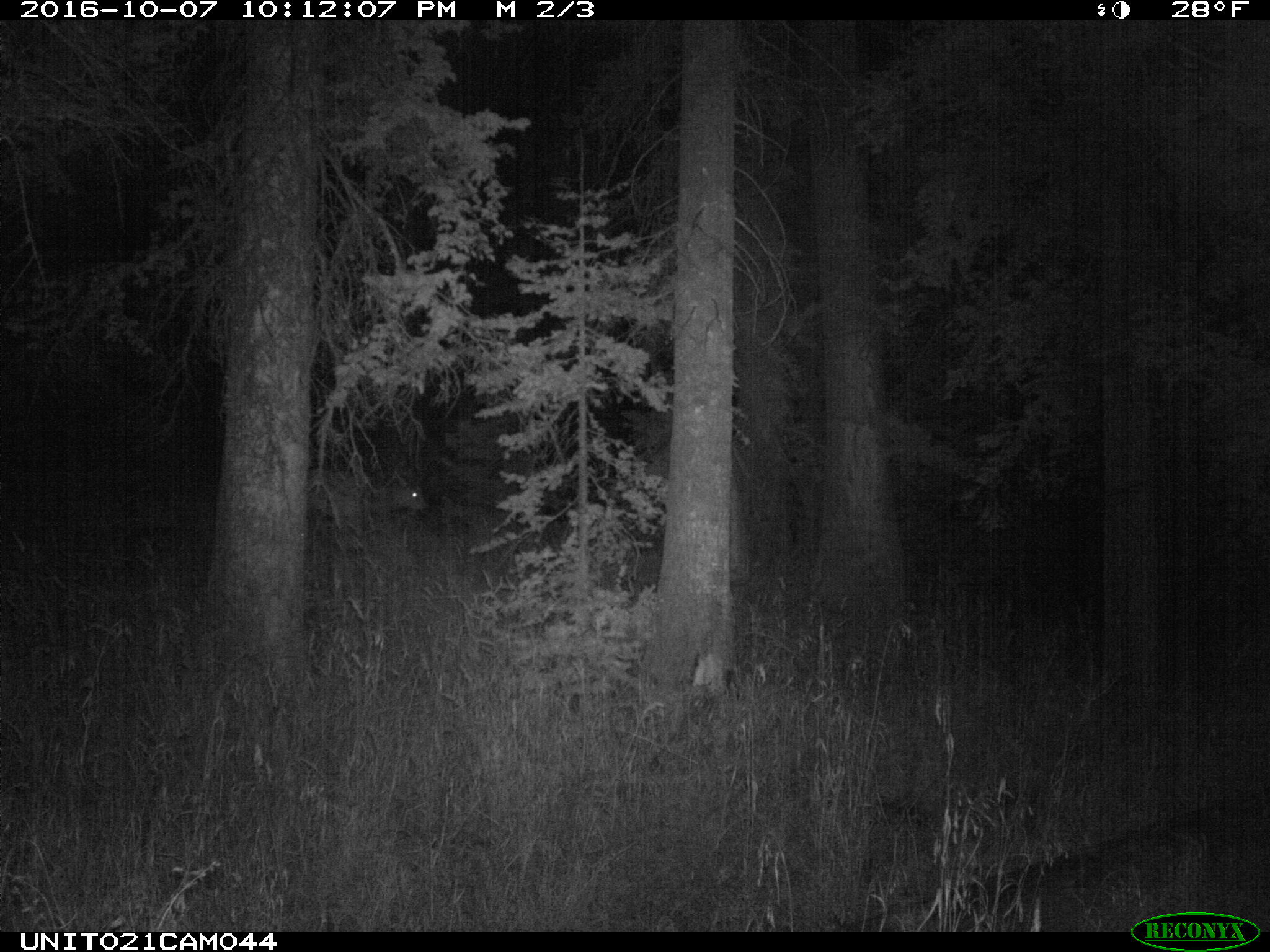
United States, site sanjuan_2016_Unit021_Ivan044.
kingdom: Animalia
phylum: Chordata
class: Mammalia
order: Artiodactyla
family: Cervidae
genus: Cervus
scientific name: Cervus elaphus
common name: red deer